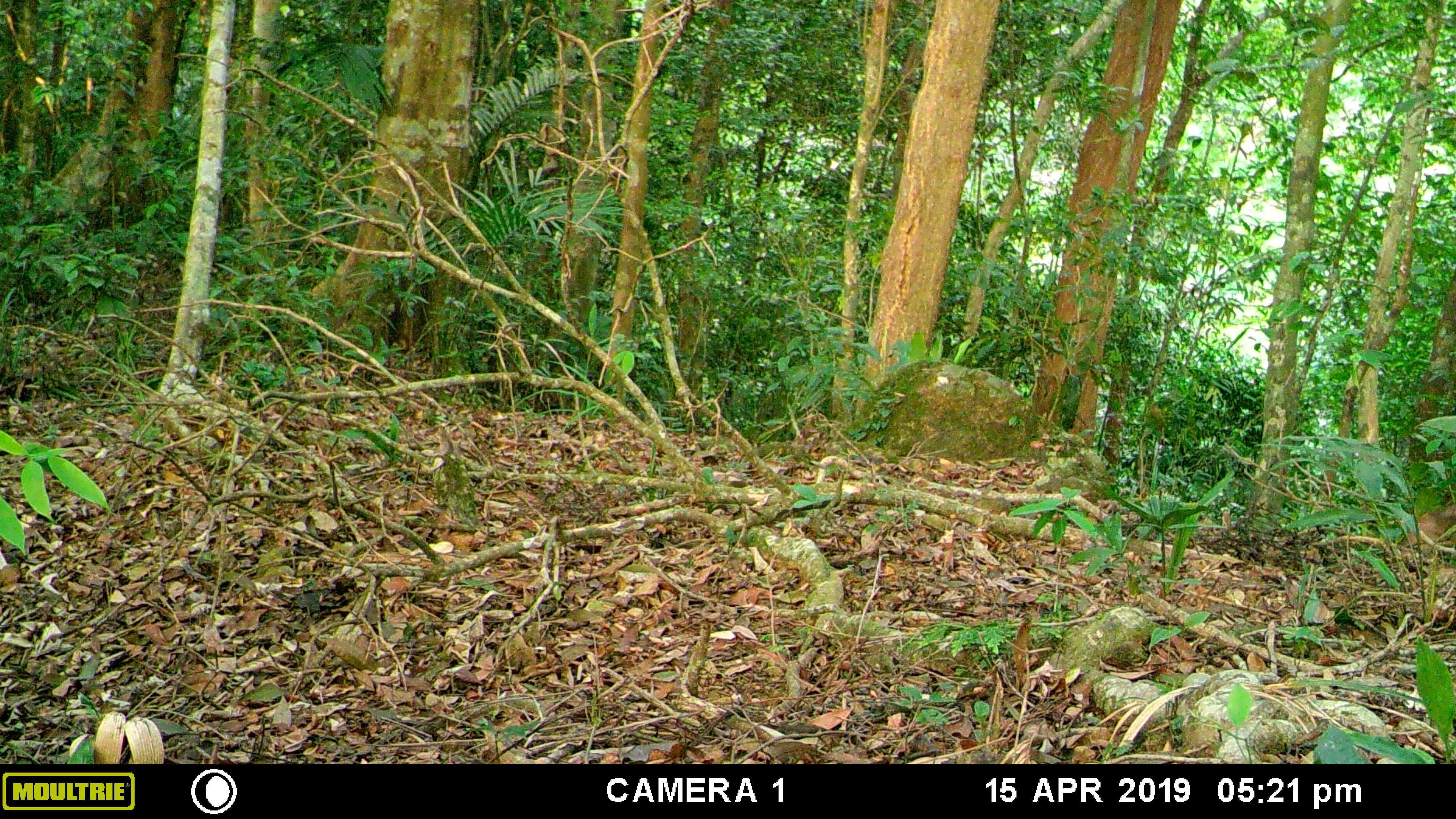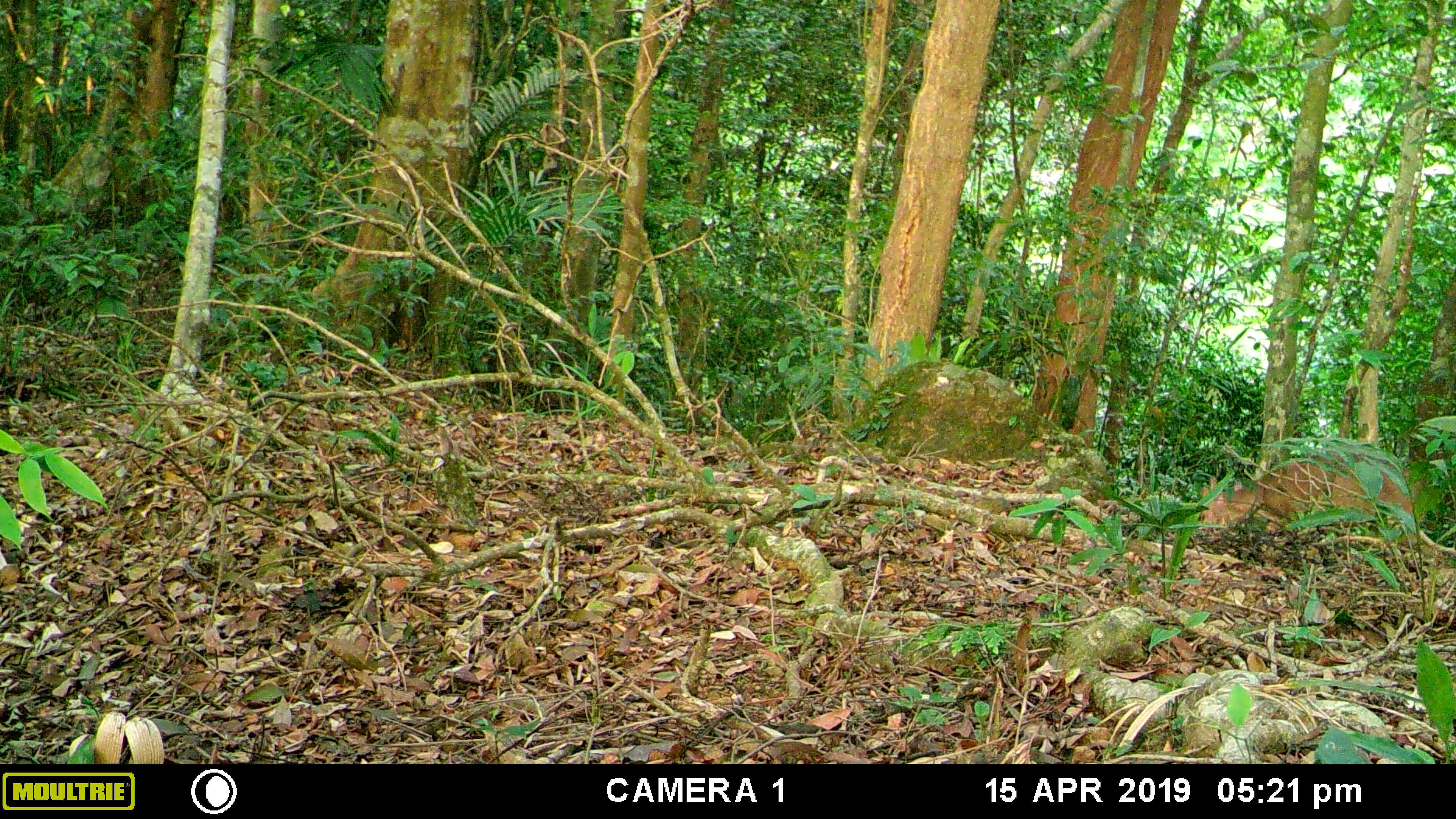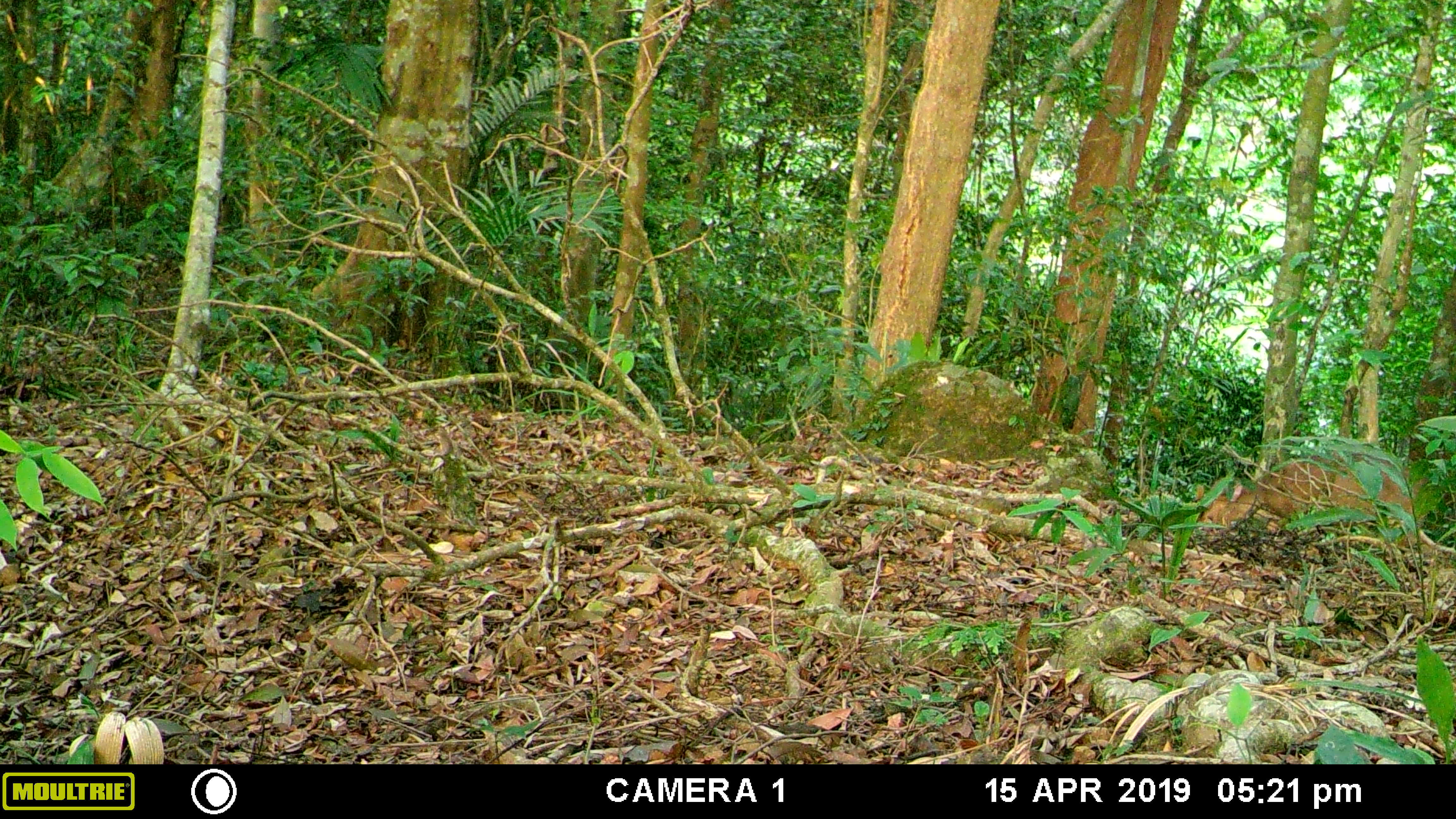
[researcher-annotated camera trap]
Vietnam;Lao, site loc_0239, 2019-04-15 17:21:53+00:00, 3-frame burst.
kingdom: Animalia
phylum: Chordata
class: Mammalia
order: Artiodactyla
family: Cervidae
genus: Muntiacus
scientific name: Muntiacus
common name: muntjacs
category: unidentified muntjac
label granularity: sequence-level